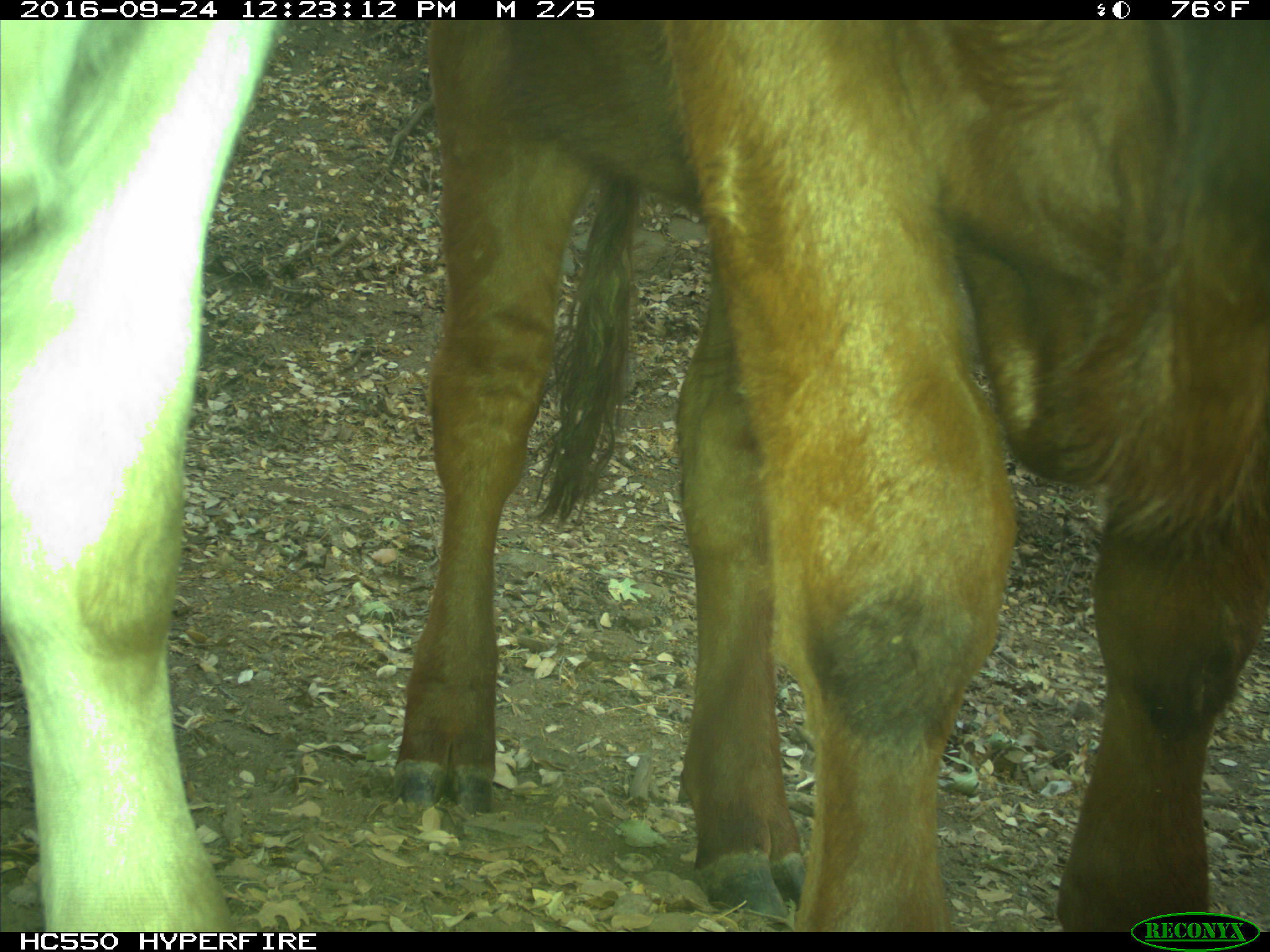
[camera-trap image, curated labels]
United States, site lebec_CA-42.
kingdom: Animalia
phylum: Chordata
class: Mammalia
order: Artiodactyla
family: Bovidae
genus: Bos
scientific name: Bos taurus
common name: domestic cow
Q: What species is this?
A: Bos taurus (domestic cow).